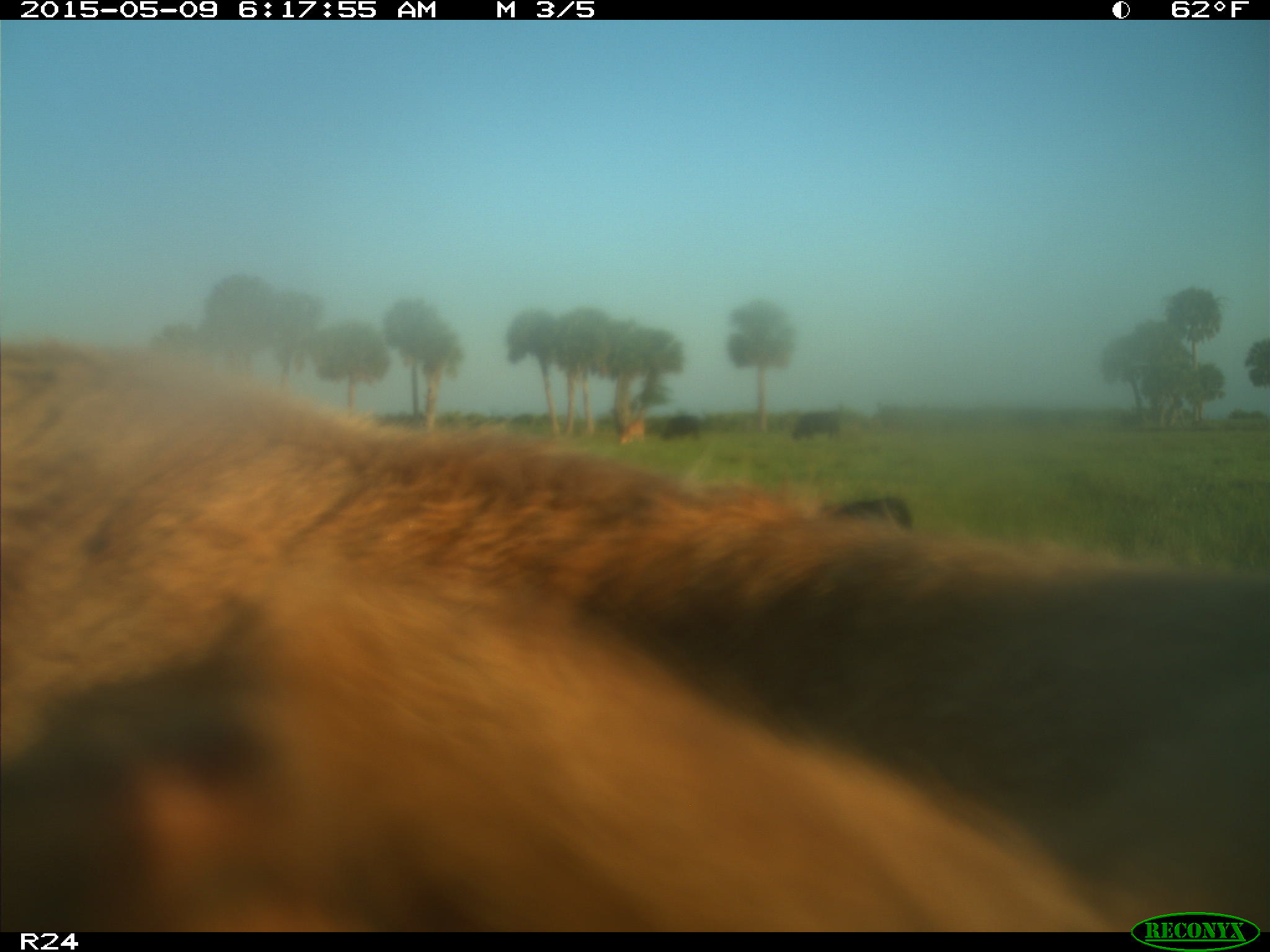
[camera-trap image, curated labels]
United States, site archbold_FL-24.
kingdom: Animalia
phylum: Chordata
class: Mammalia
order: Artiodactyla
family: Bovidae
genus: Bos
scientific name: Bos taurus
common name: domestic cow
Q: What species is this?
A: Bos taurus (domestic cow).